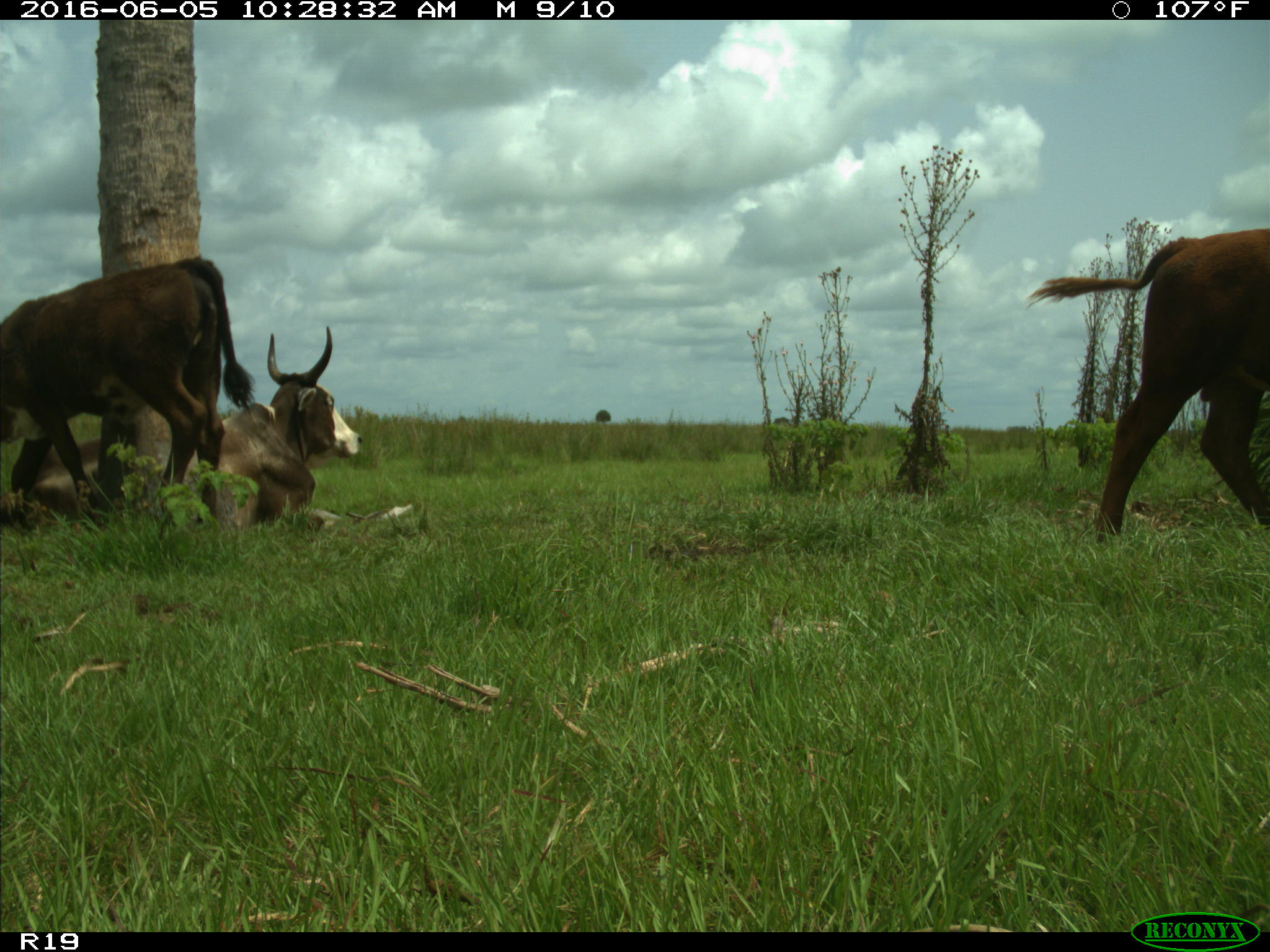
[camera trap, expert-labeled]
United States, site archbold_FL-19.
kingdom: Animalia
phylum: Chordata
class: Mammalia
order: Artiodactyla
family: Bovidae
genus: Bos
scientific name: Bos taurus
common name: domestic cow